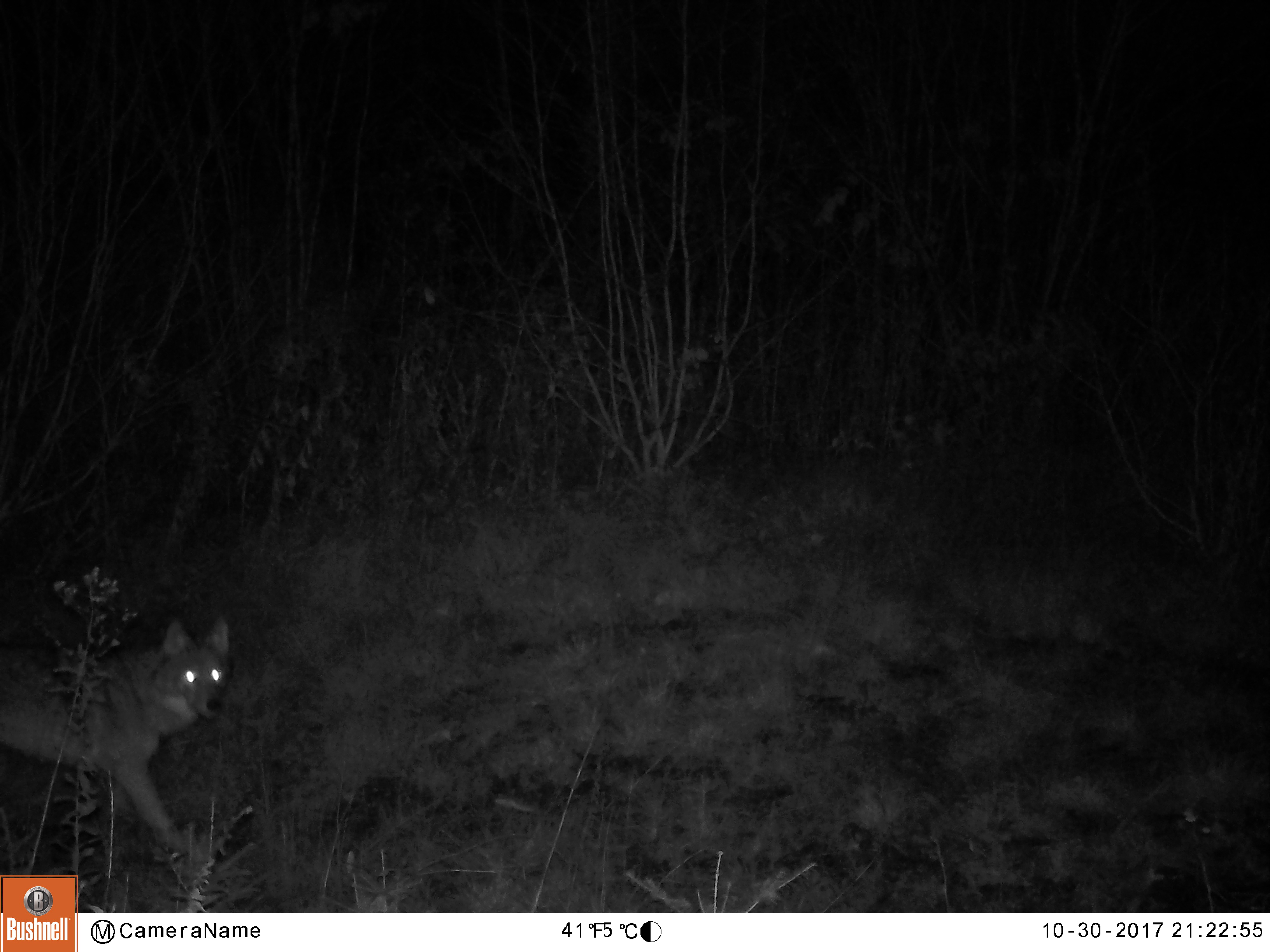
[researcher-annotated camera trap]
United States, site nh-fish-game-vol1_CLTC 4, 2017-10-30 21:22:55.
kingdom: Animalia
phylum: Chordata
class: Mammalia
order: Carnivora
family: Canidae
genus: Canis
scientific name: Canis latrans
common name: coyote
Coyote (Canis latrans).